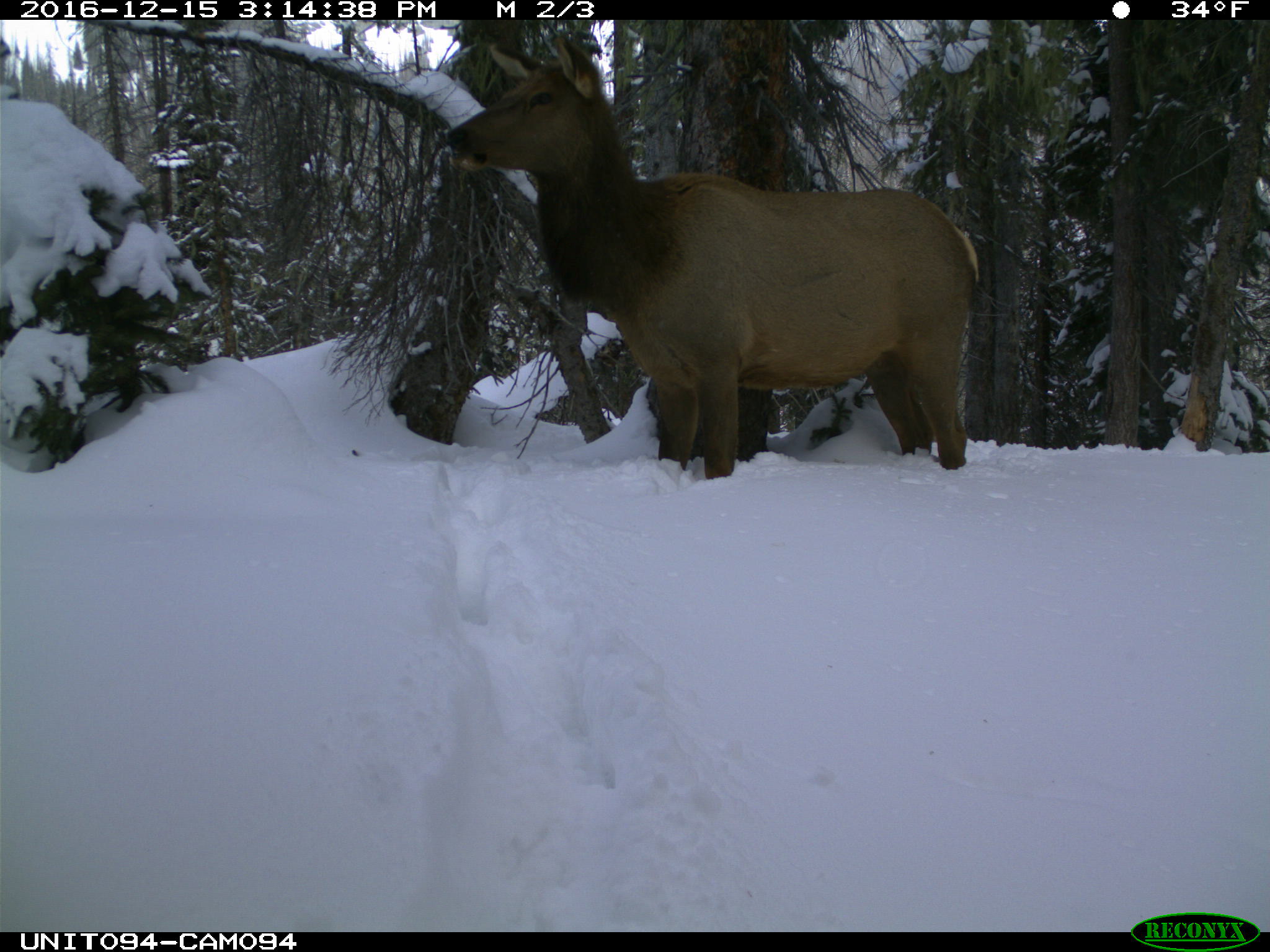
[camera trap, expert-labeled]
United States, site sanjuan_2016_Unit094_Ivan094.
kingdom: Animalia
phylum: Chordata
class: Mammalia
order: Artiodactyla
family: Cervidae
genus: Cervus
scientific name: Cervus elaphus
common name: red deer